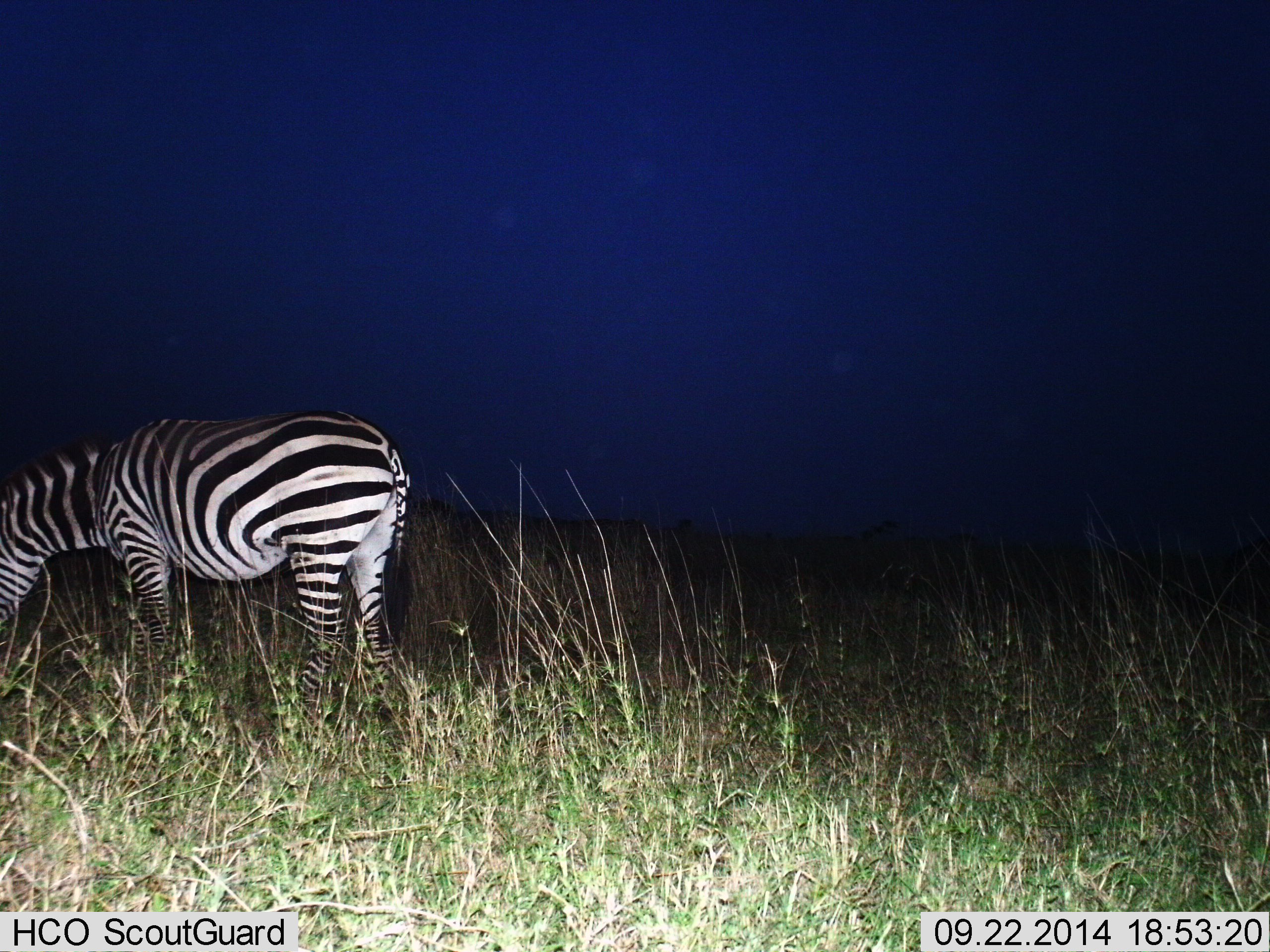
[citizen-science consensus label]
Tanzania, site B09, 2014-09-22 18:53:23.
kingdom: Animalia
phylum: Chordata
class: Mammalia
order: Perissodactyla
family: Equidae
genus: Equus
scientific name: Equus quagga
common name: plains zebra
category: zebra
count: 1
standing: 10%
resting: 0%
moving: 0%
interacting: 0%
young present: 0%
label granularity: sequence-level